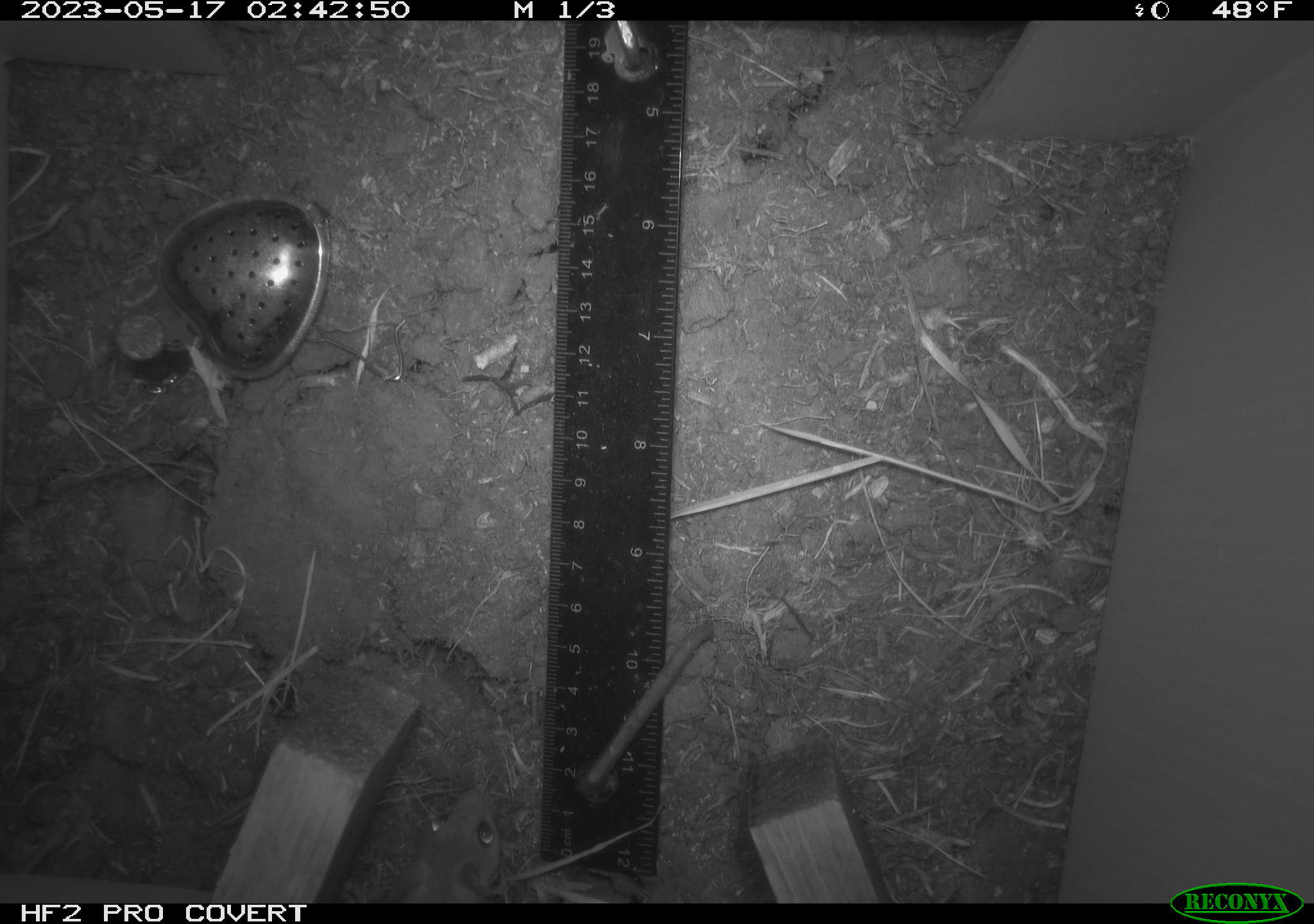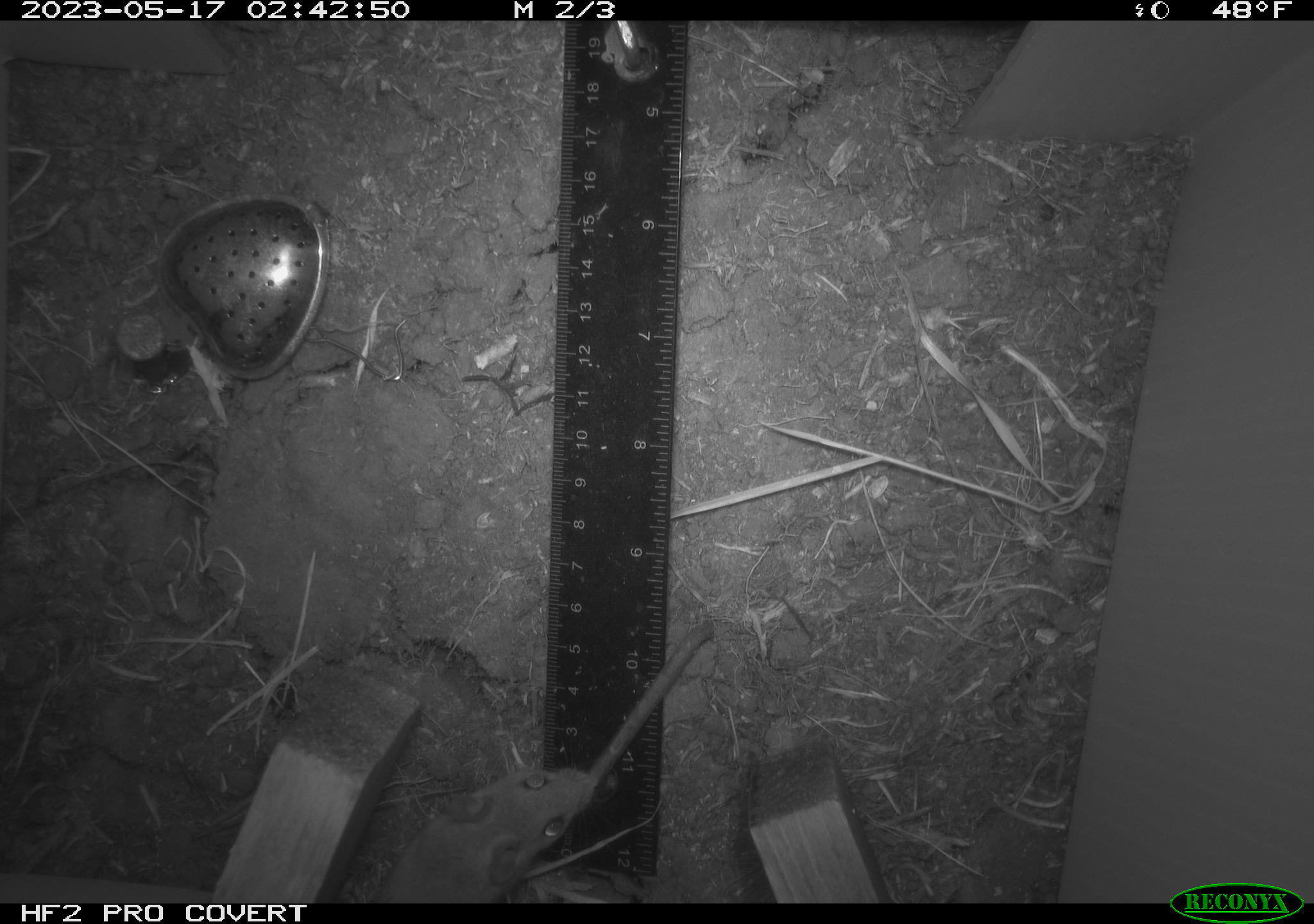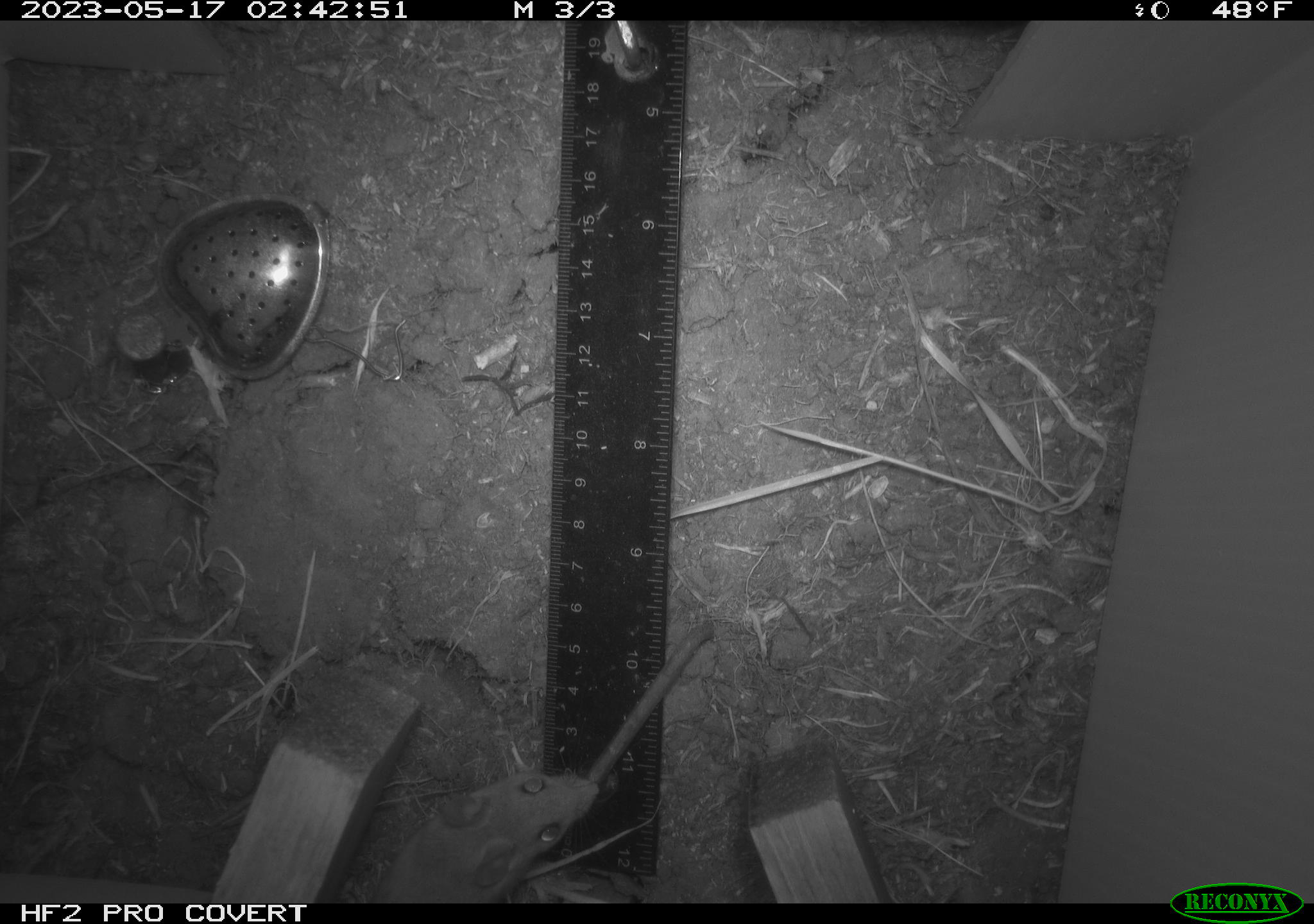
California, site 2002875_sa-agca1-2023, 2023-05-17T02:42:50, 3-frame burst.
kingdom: Animalia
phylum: Chordata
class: Mammalia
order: Rodentia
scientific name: Rodentia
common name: mouse species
Mouse species (Rodentia).